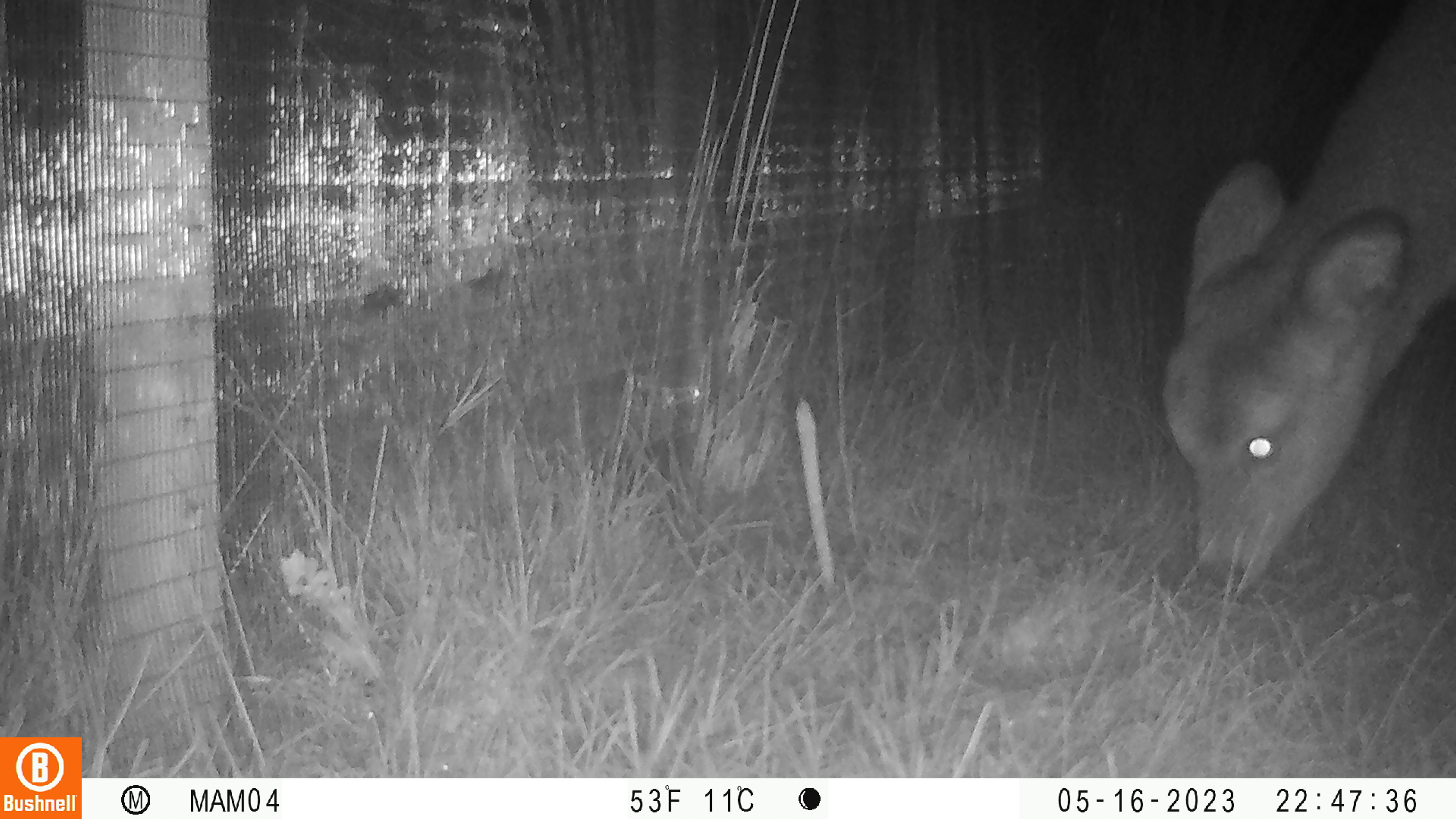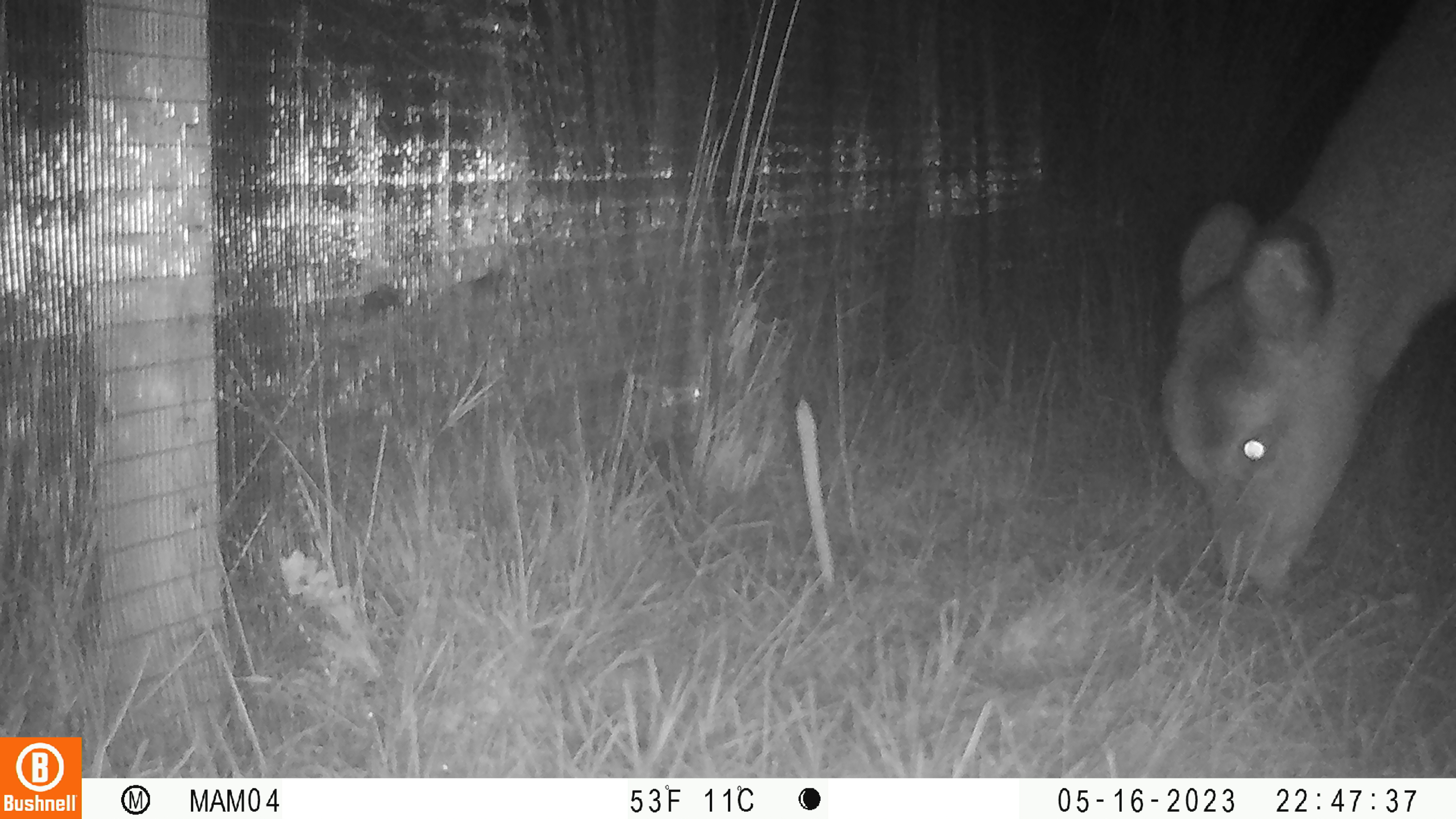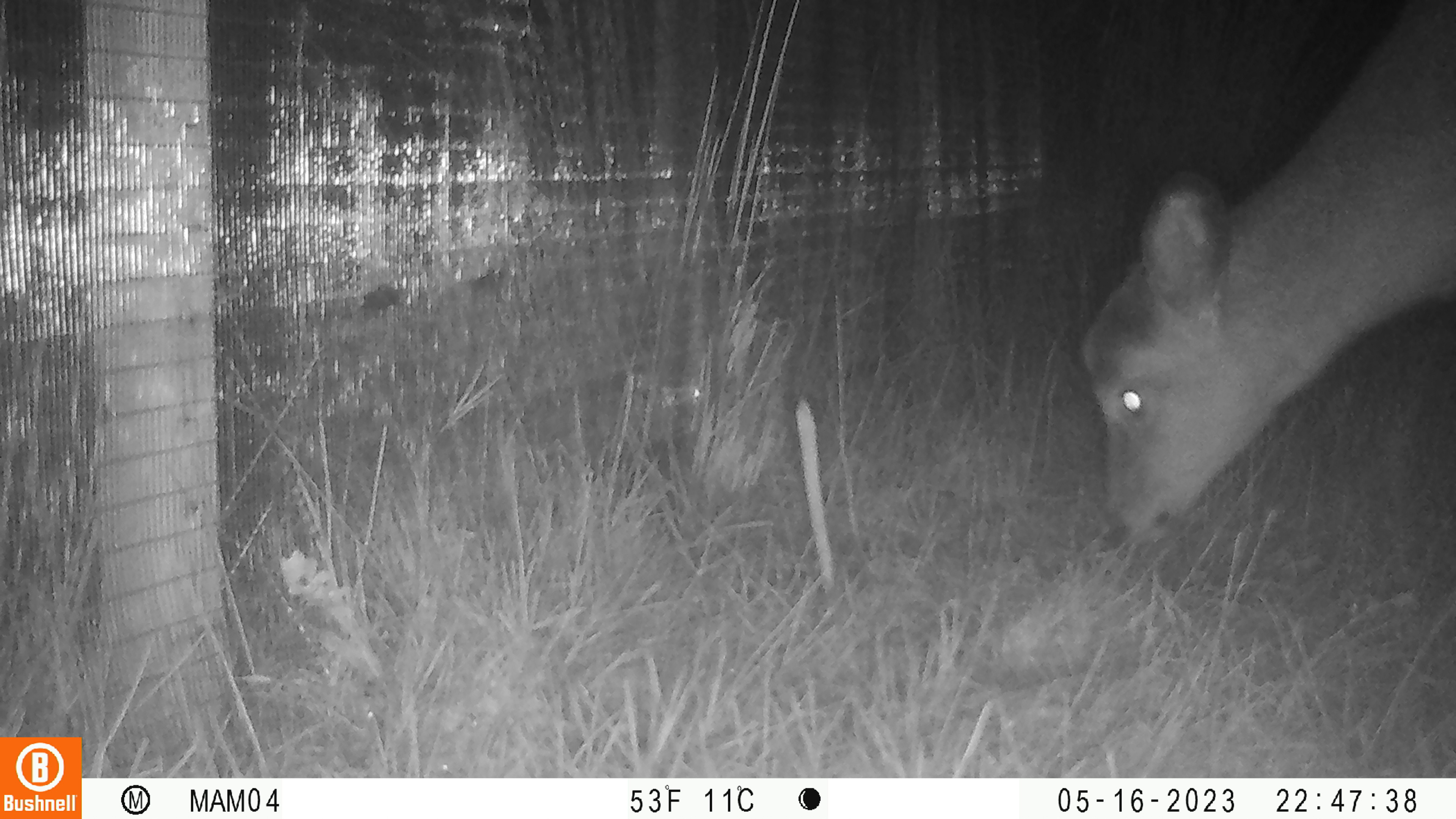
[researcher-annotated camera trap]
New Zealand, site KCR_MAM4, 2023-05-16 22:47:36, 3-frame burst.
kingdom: Animalia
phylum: Chordata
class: Mammalia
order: Artiodactyla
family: Cervidae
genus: Odocoileus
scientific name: Odocoileus virginianus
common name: white-tailed deer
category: white tailed deer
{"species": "white tailed deer (white-tailed deer) (Odocoileus virginianus)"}